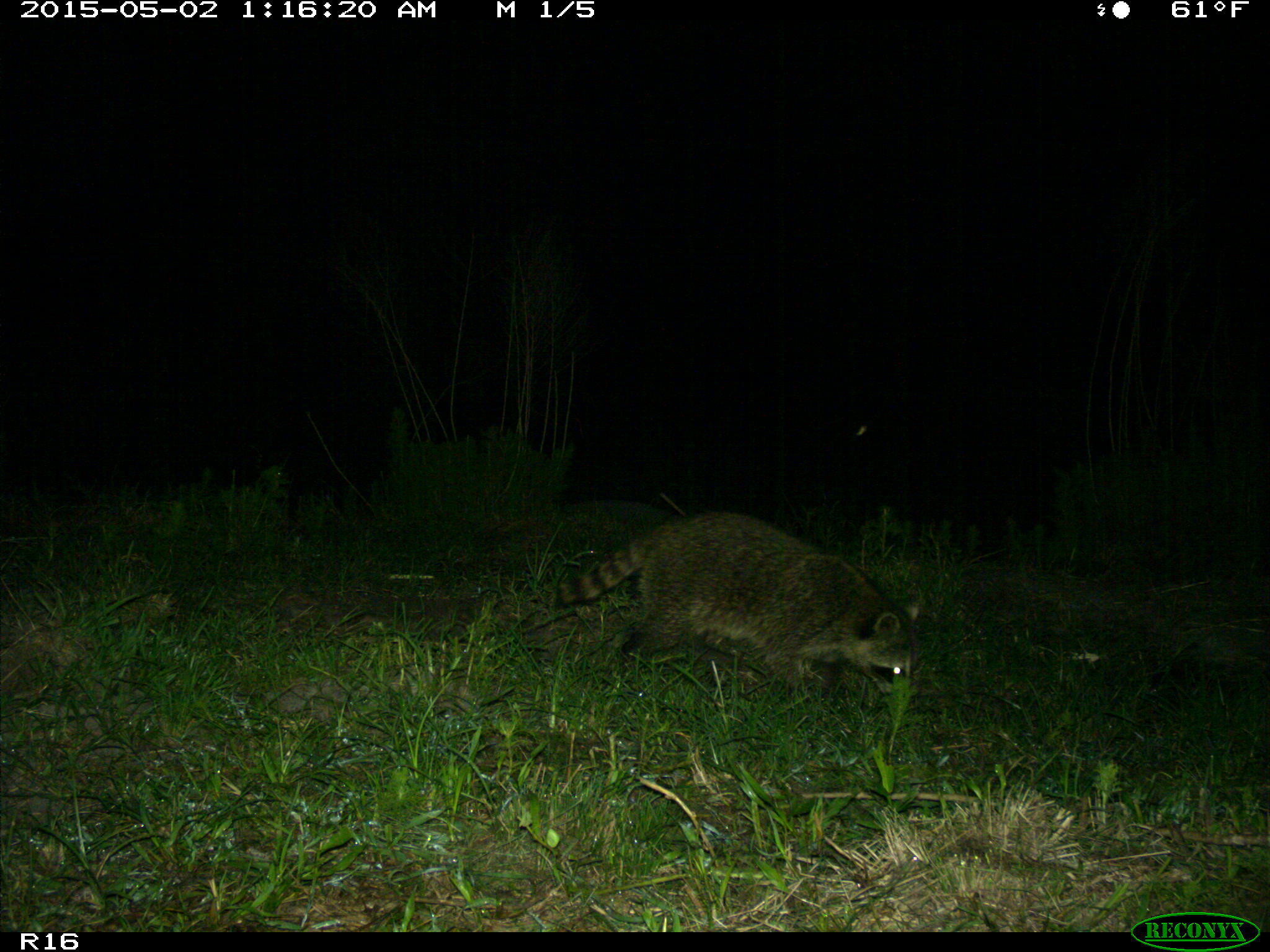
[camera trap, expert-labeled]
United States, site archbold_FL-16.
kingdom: Animalia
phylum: Chordata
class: Mammalia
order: Carnivora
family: Procyonidae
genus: Procyon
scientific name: Procyon lotor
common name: common raccoon